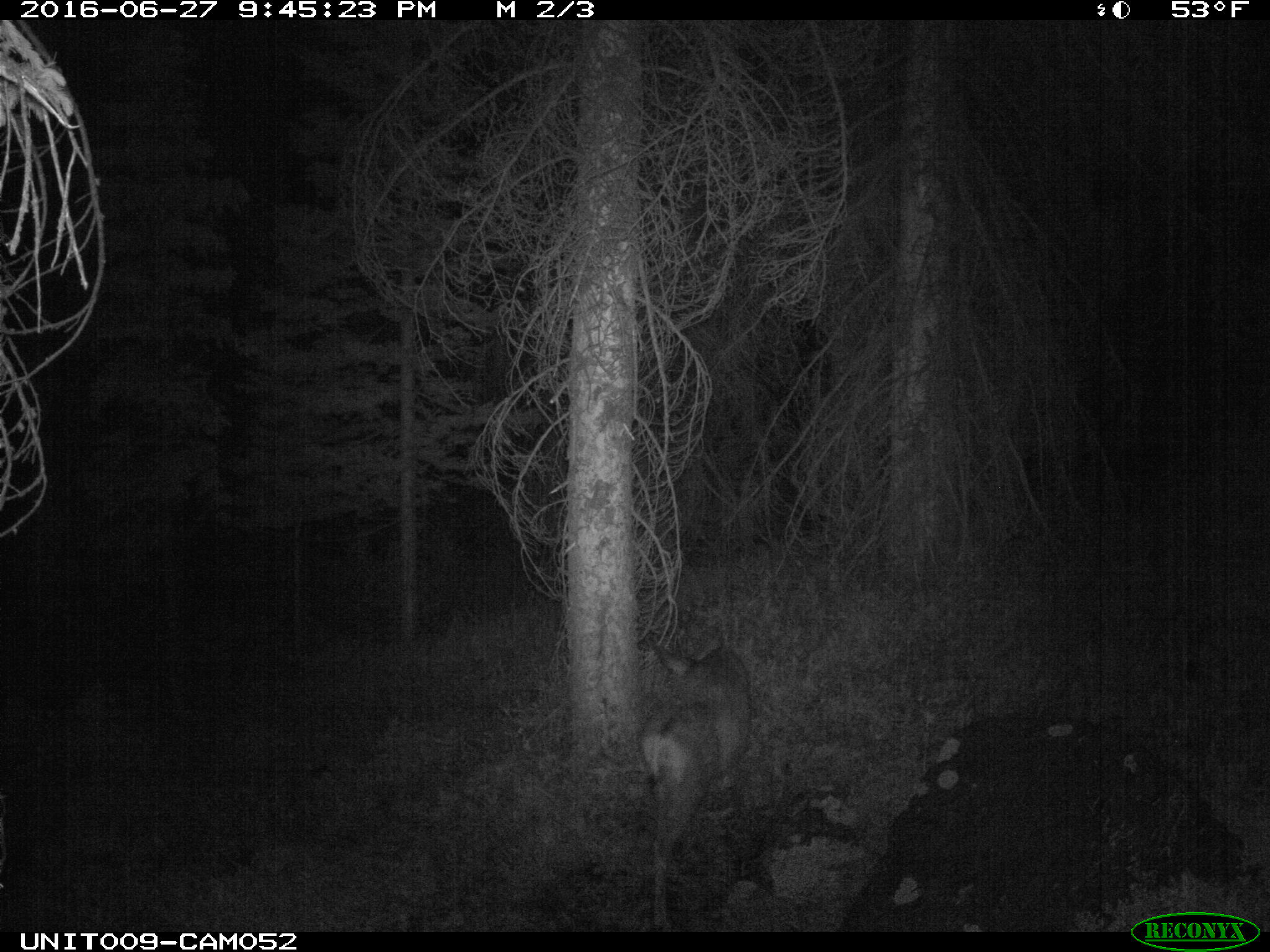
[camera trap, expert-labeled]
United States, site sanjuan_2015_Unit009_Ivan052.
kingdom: Animalia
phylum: Chordata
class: Mammalia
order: Artiodactyla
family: Cervidae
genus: Odocoileus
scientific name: Odocoileus hemionus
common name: mule deer